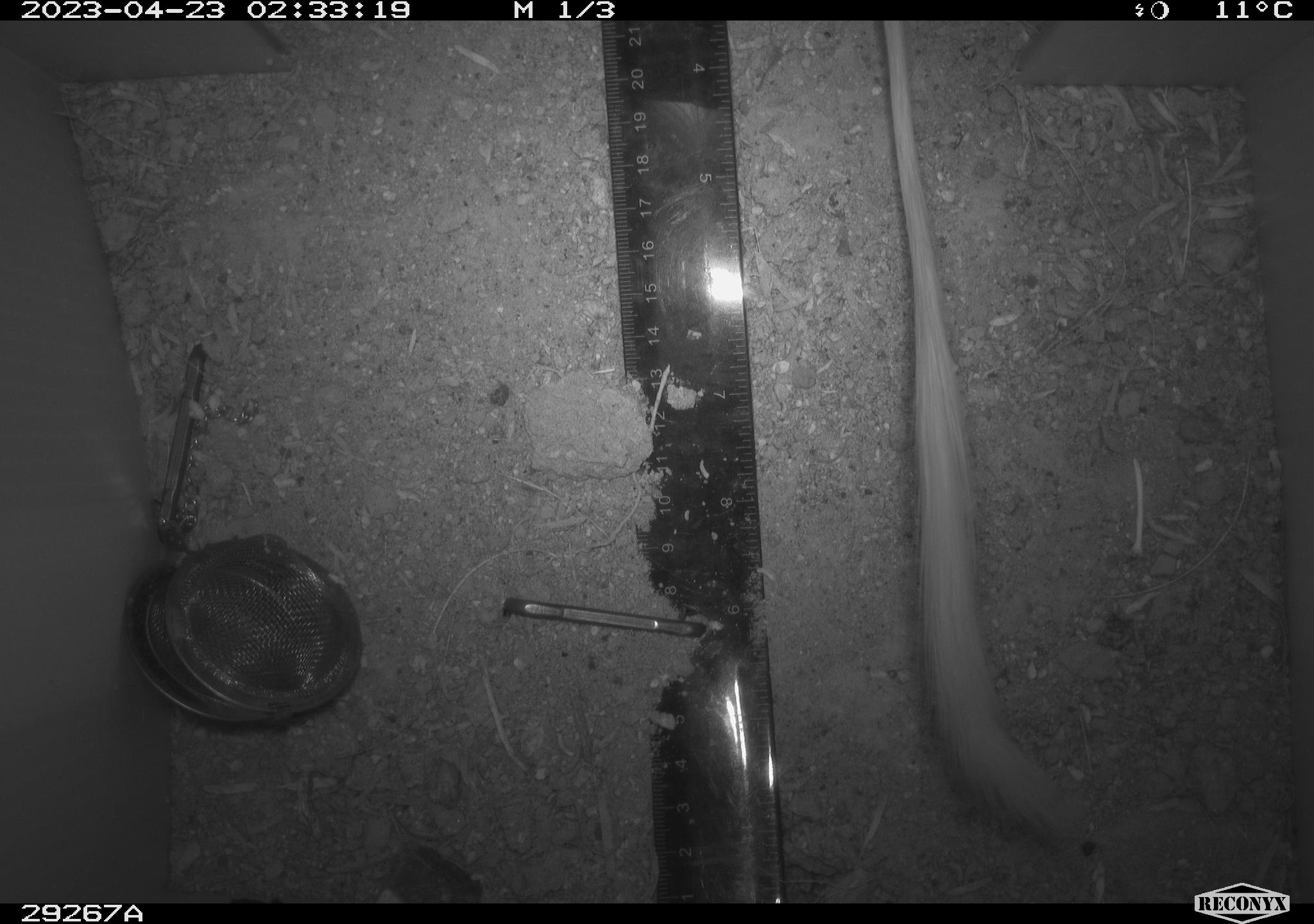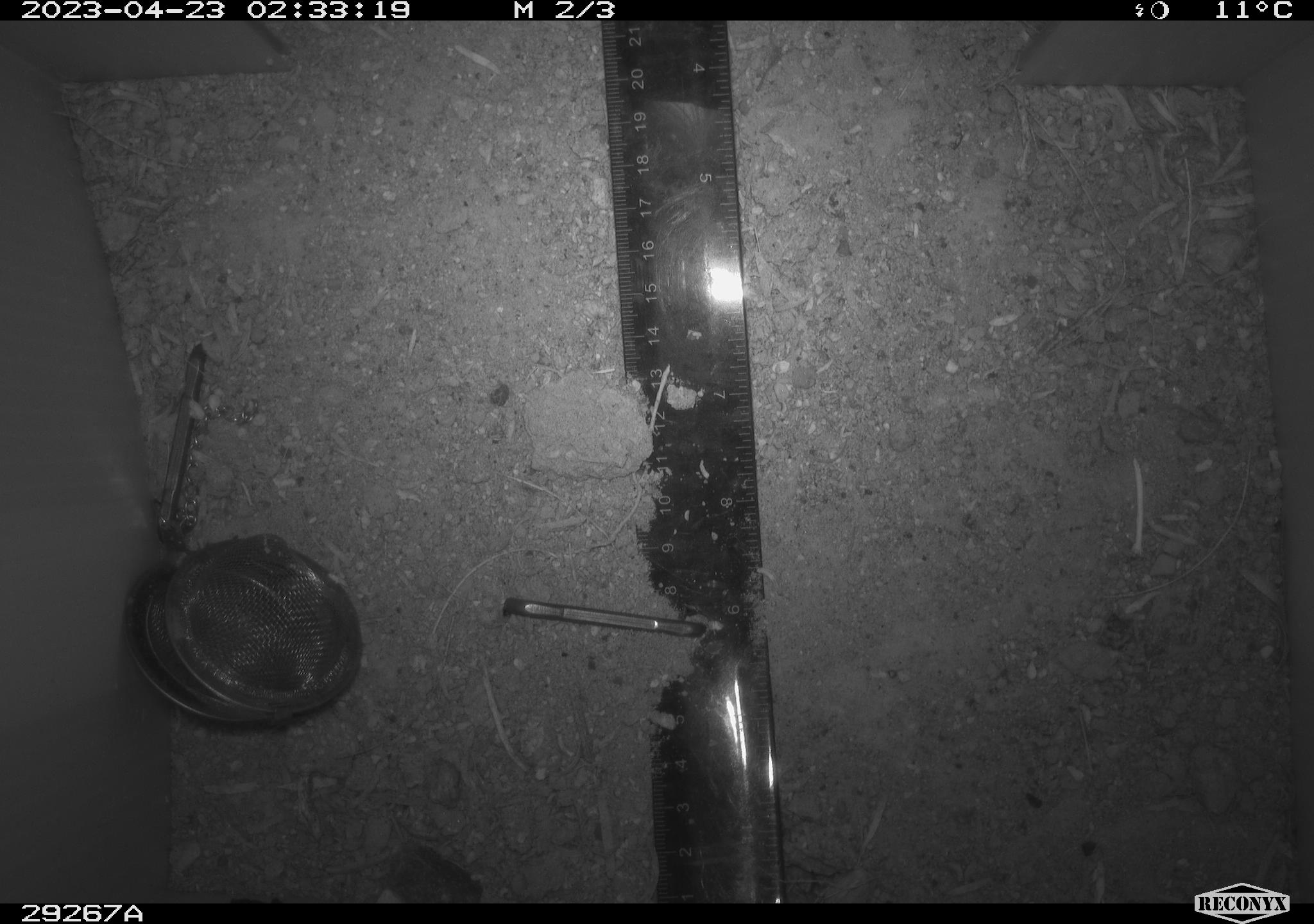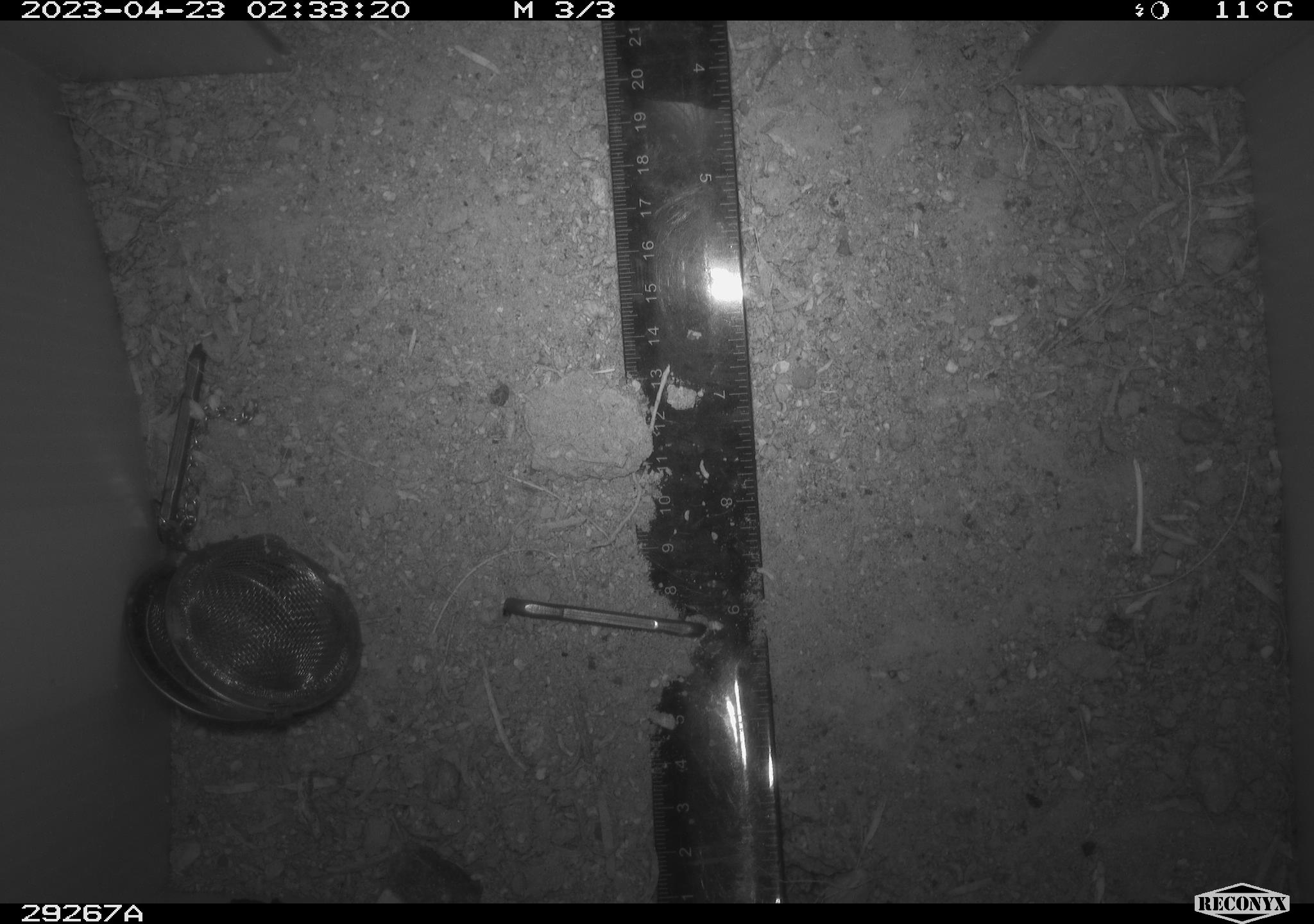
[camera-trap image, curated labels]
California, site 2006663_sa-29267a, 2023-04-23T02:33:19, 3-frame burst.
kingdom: Animalia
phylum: Chordata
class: Mammalia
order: Rodentia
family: Heteromyidae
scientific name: Heteromyidae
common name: kangaroo rats and pocket mice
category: heteromyidae family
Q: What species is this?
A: Heteromyidae family (kangaroo rats and pocket mice) (Heteromyidae).